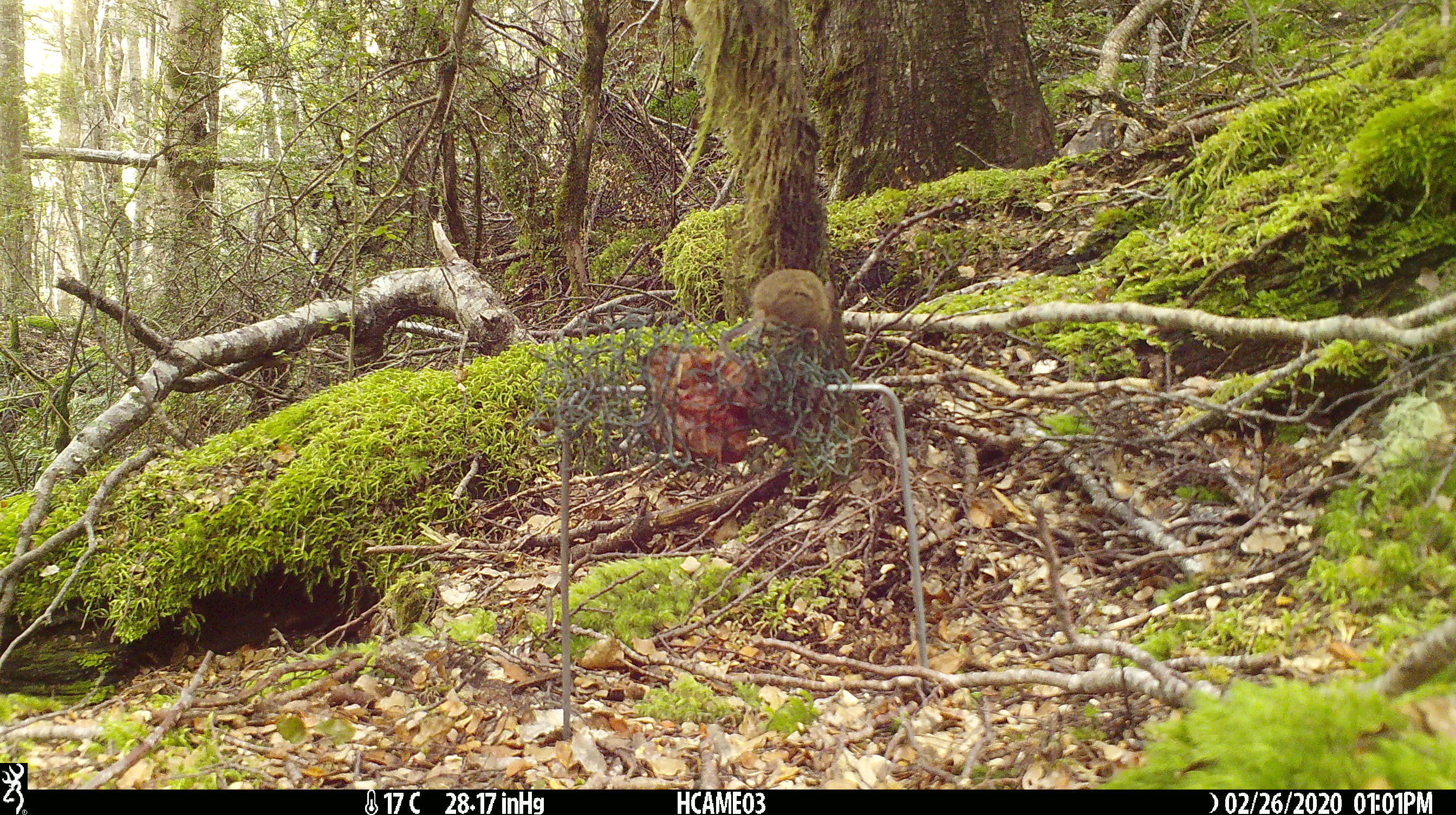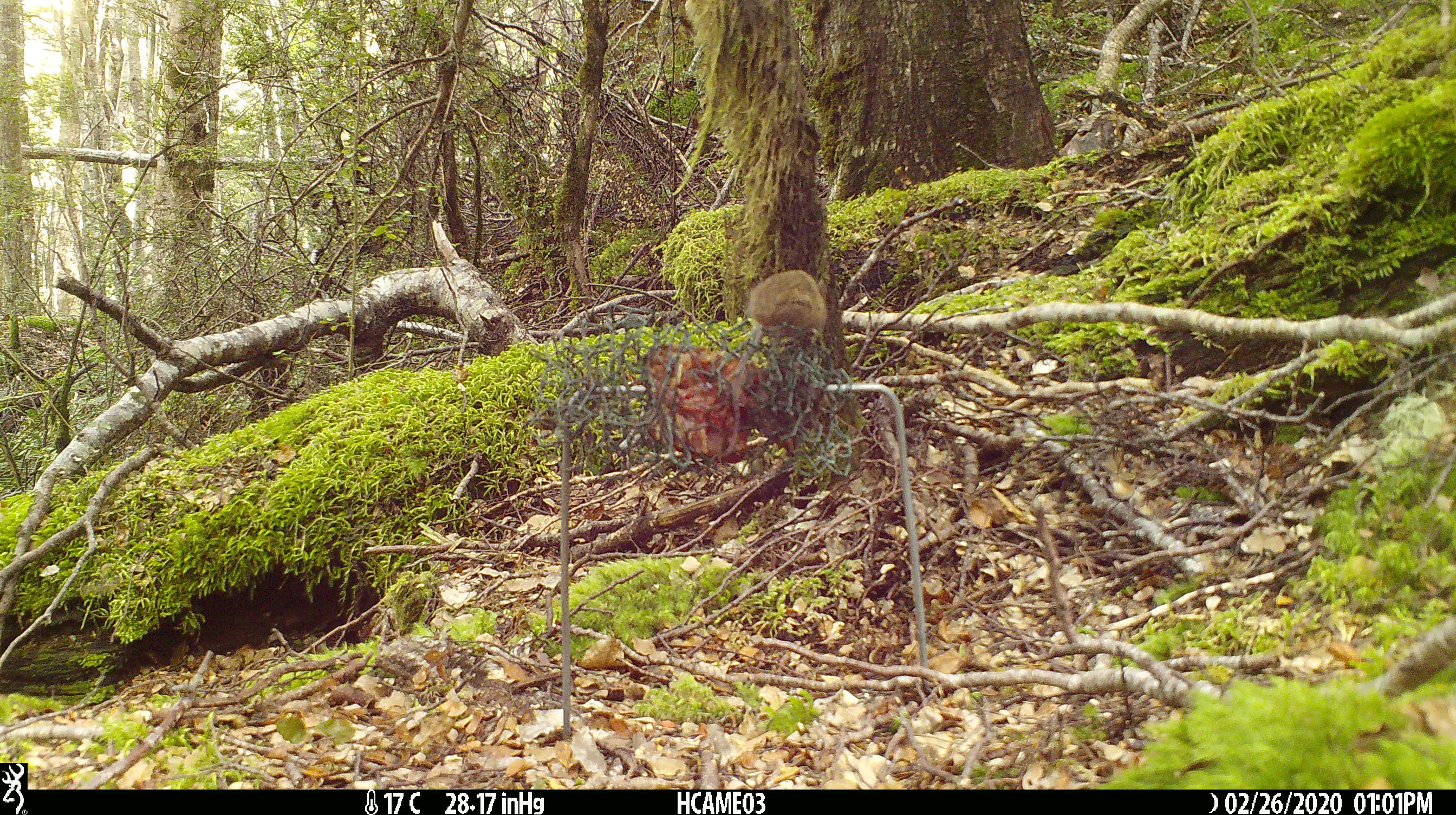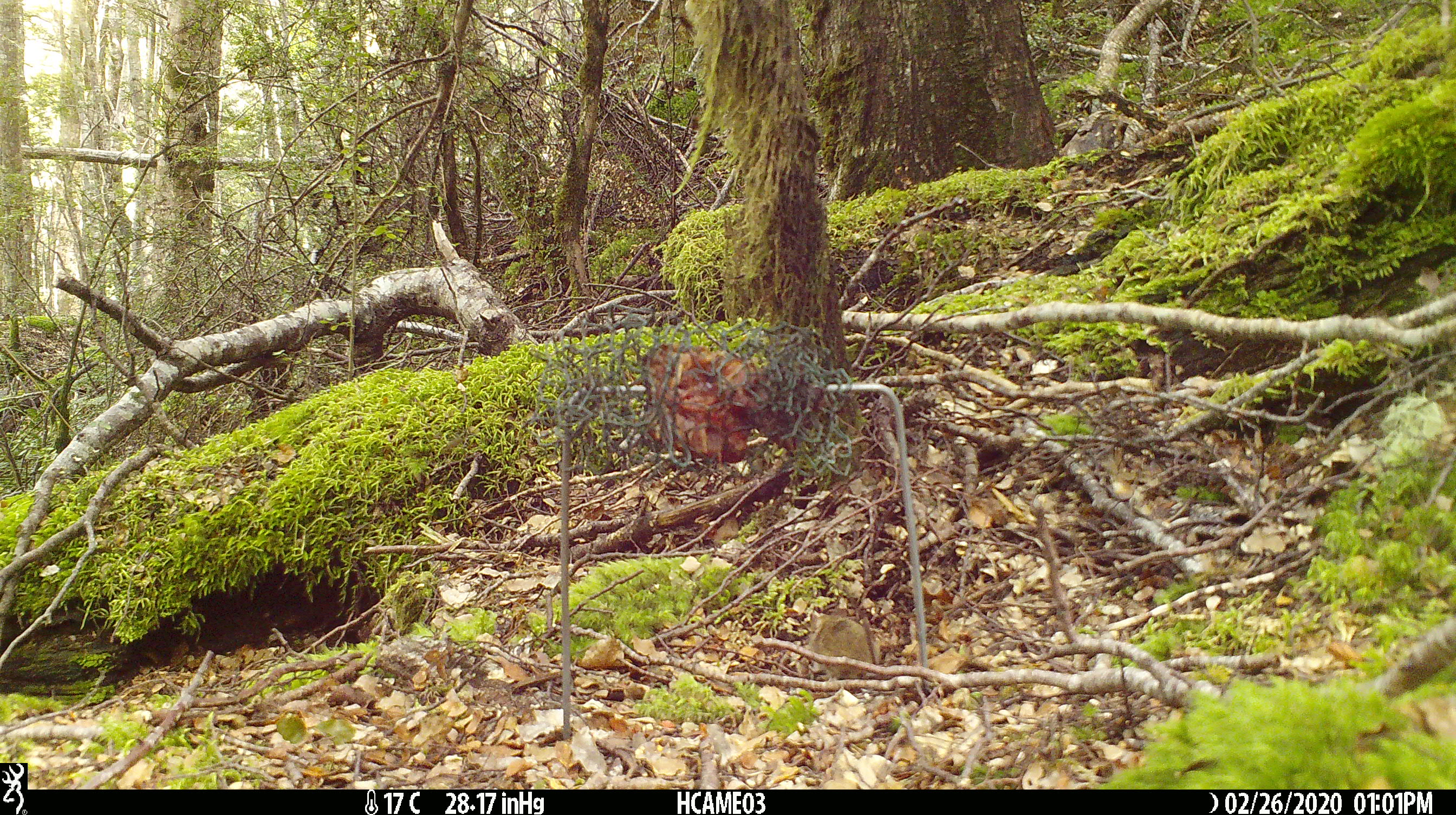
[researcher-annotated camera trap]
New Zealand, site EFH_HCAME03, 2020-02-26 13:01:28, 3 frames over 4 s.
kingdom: Animalia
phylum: Chordata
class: Mammalia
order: Rodentia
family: Muridae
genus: Mus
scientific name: Mus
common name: mouse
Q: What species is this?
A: Mouse (Mus).